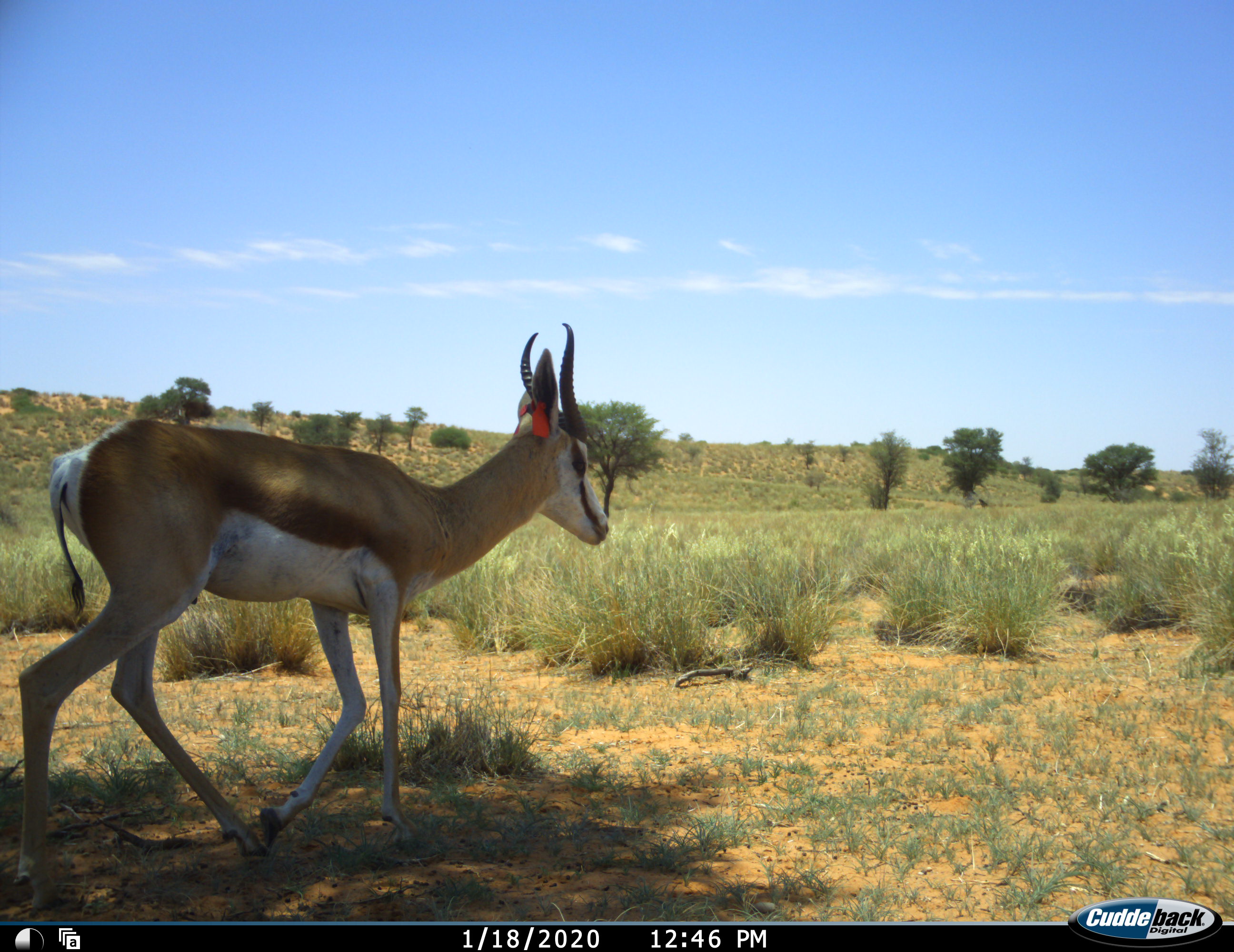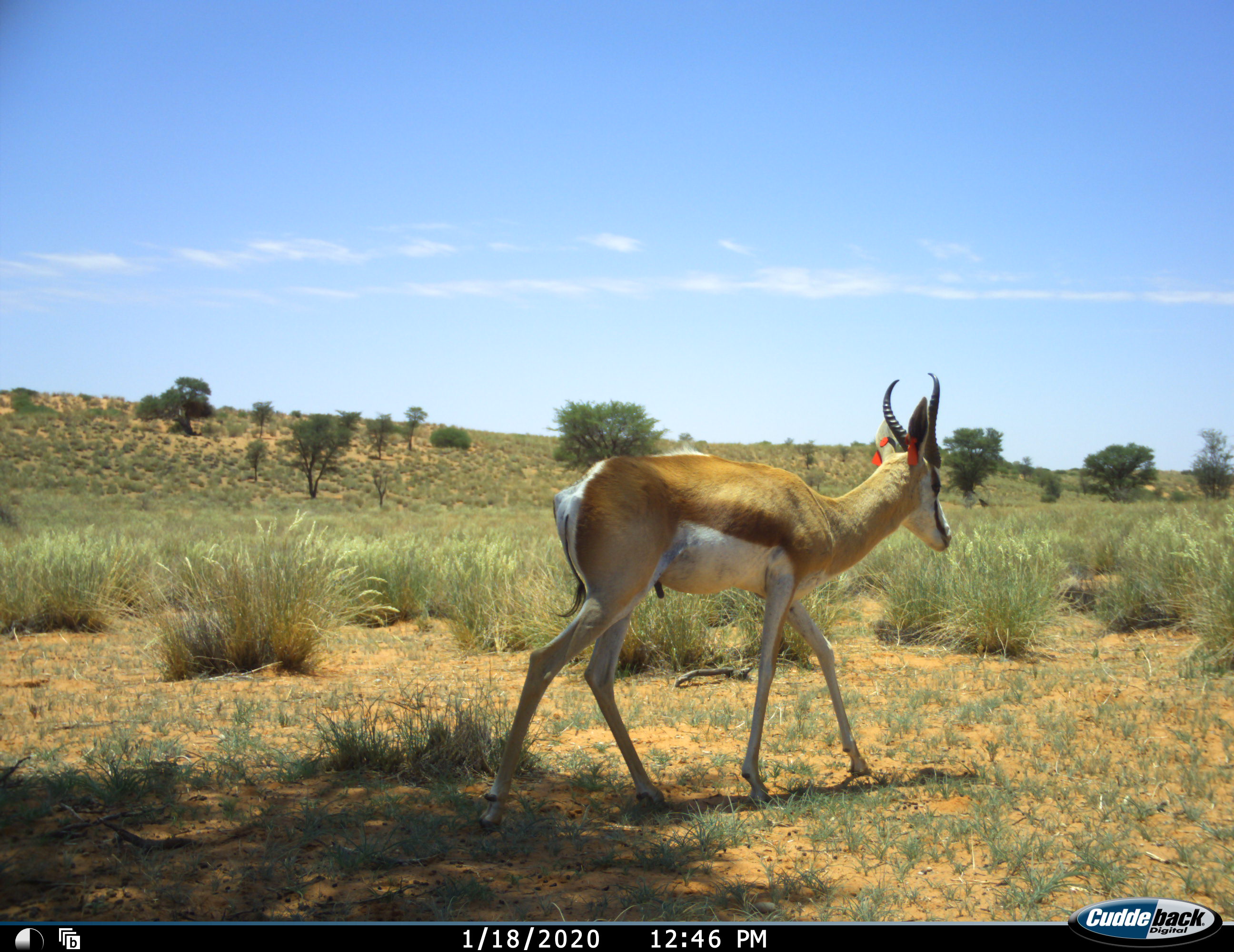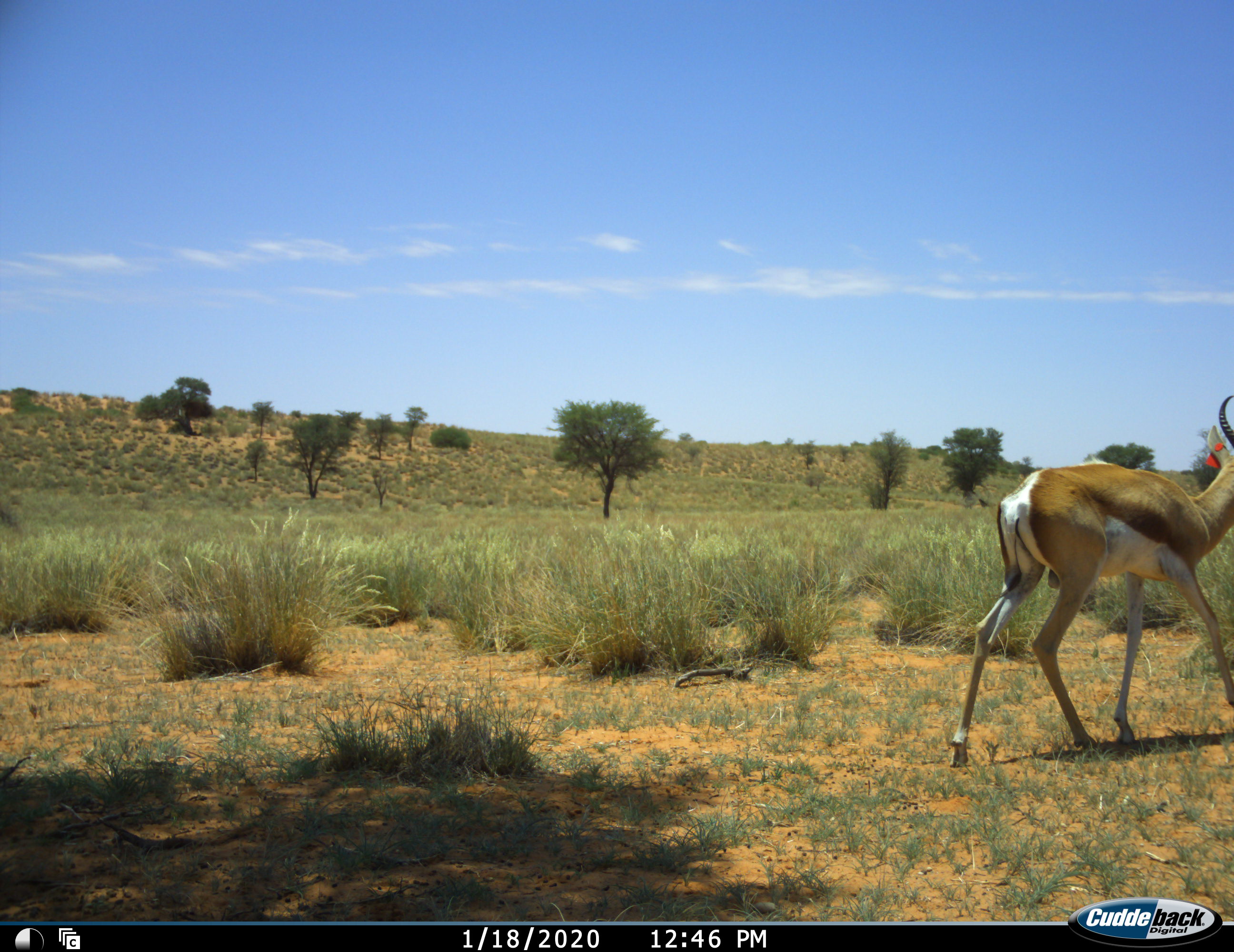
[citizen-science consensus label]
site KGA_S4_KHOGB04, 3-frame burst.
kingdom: Animalia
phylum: Chordata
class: Mammalia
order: Artiodactyla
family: Bovidae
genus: Antidorcas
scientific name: Antidorcas marsupialis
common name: springbok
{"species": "springbok (Antidorcas marsupialis)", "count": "1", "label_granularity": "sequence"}